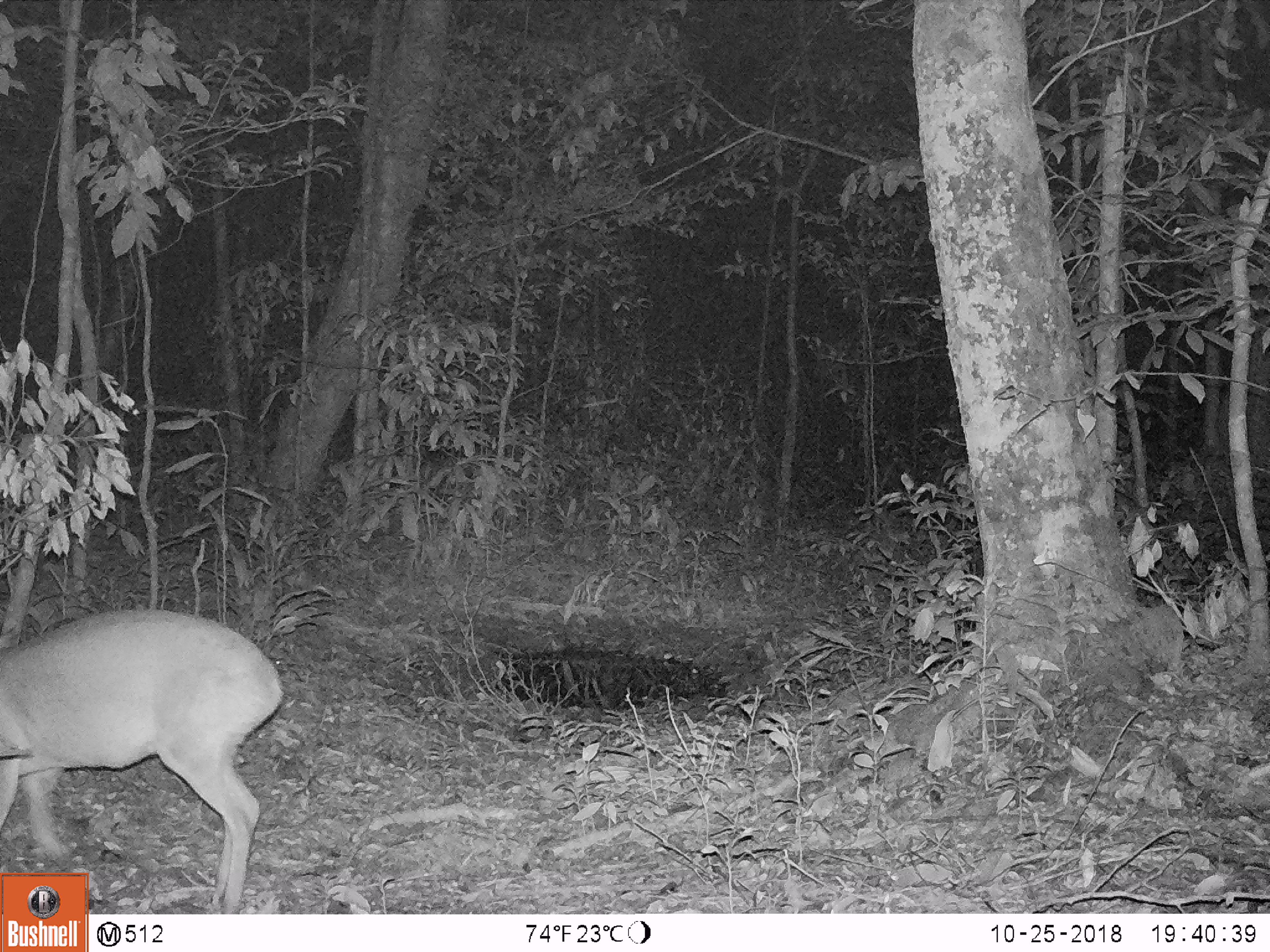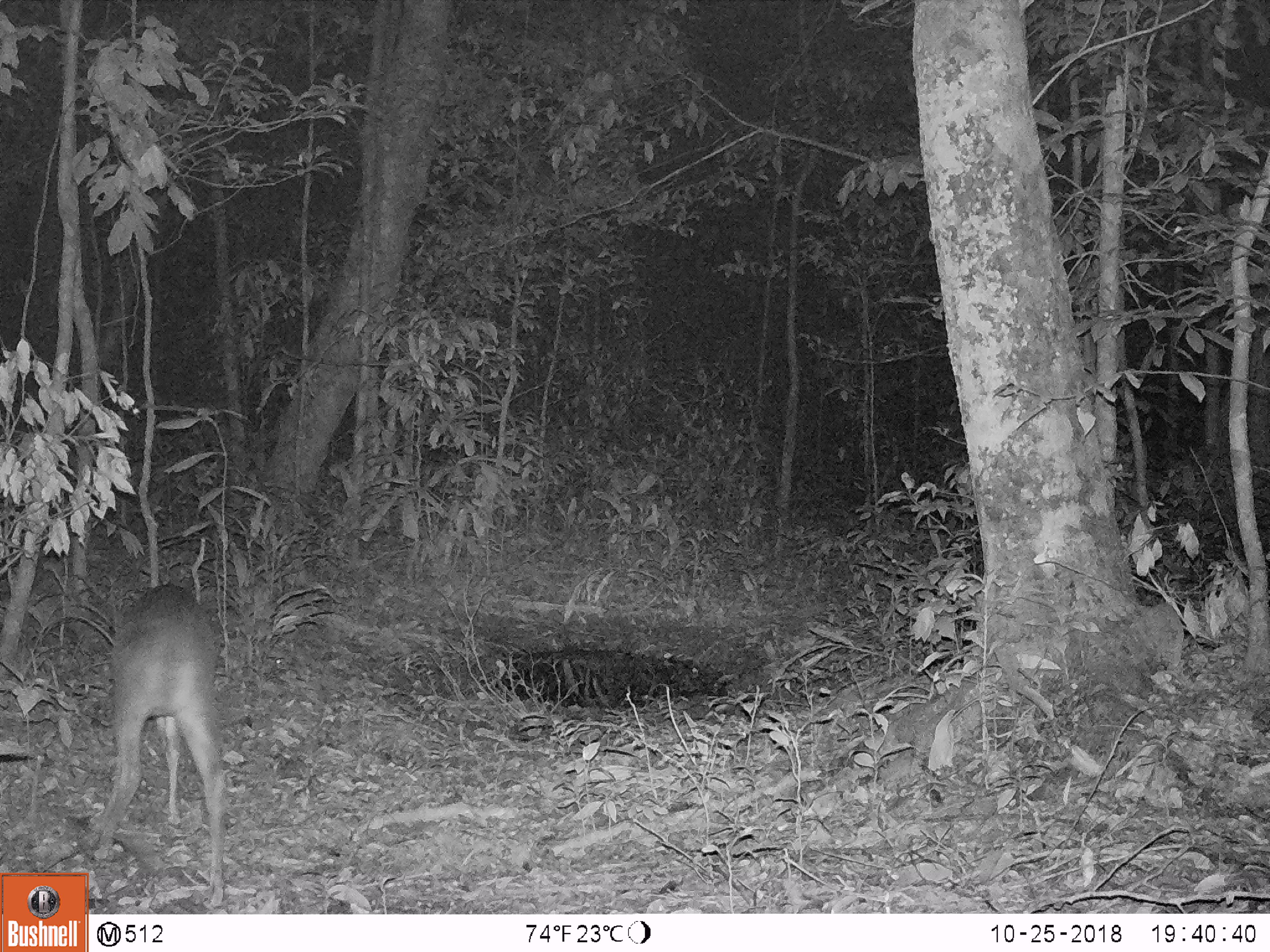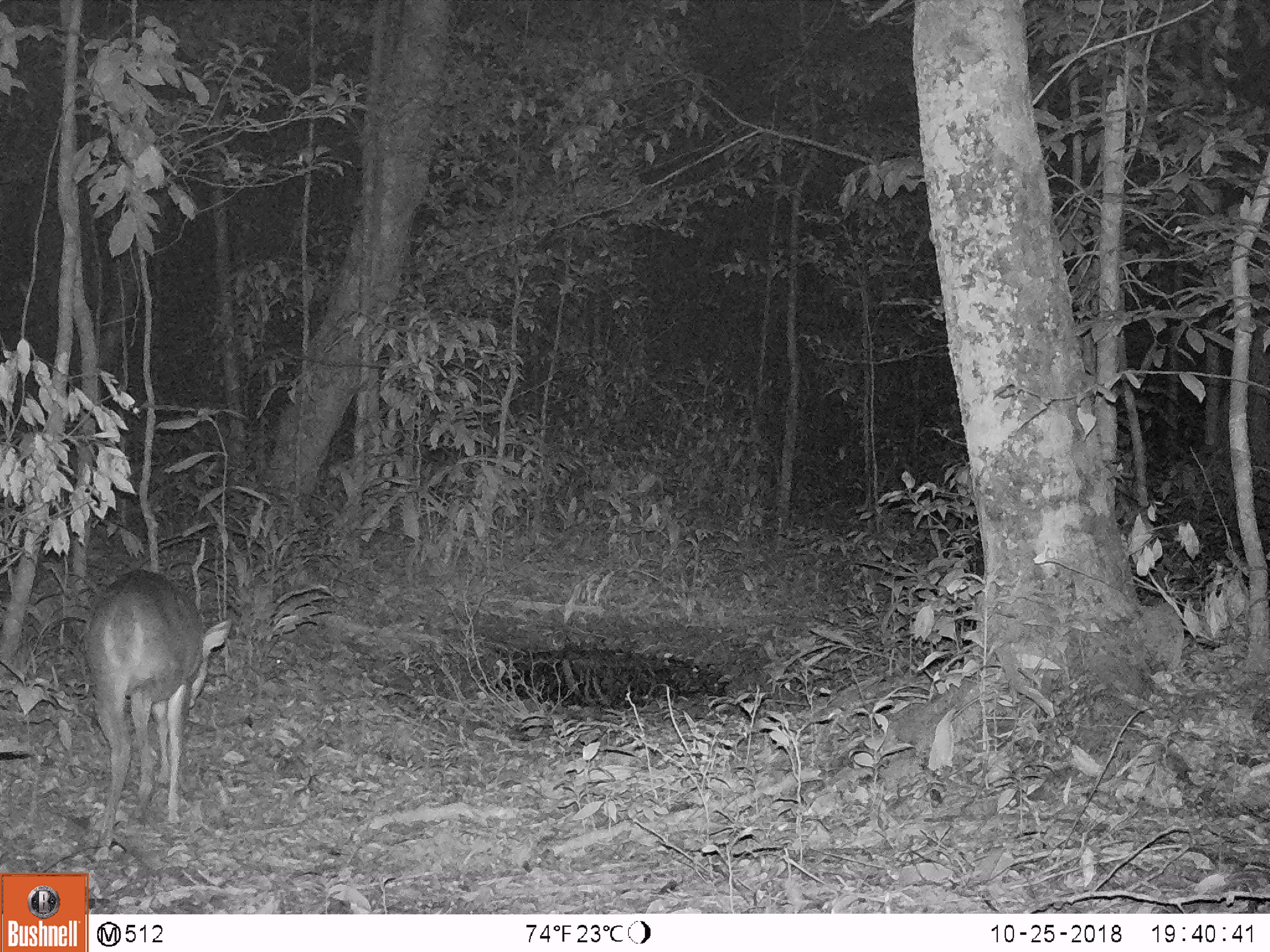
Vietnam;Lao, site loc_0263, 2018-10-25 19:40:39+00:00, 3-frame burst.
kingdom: Animalia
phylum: Chordata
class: Mammalia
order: Artiodactyla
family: Cervidae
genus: Muntiacus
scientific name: Muntiacus vuquangensis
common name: large-antlered muntjac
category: large antlered muntjac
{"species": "large antlered muntjac (large-antlered muntjac) (Muntiacus vuquangensis)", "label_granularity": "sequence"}